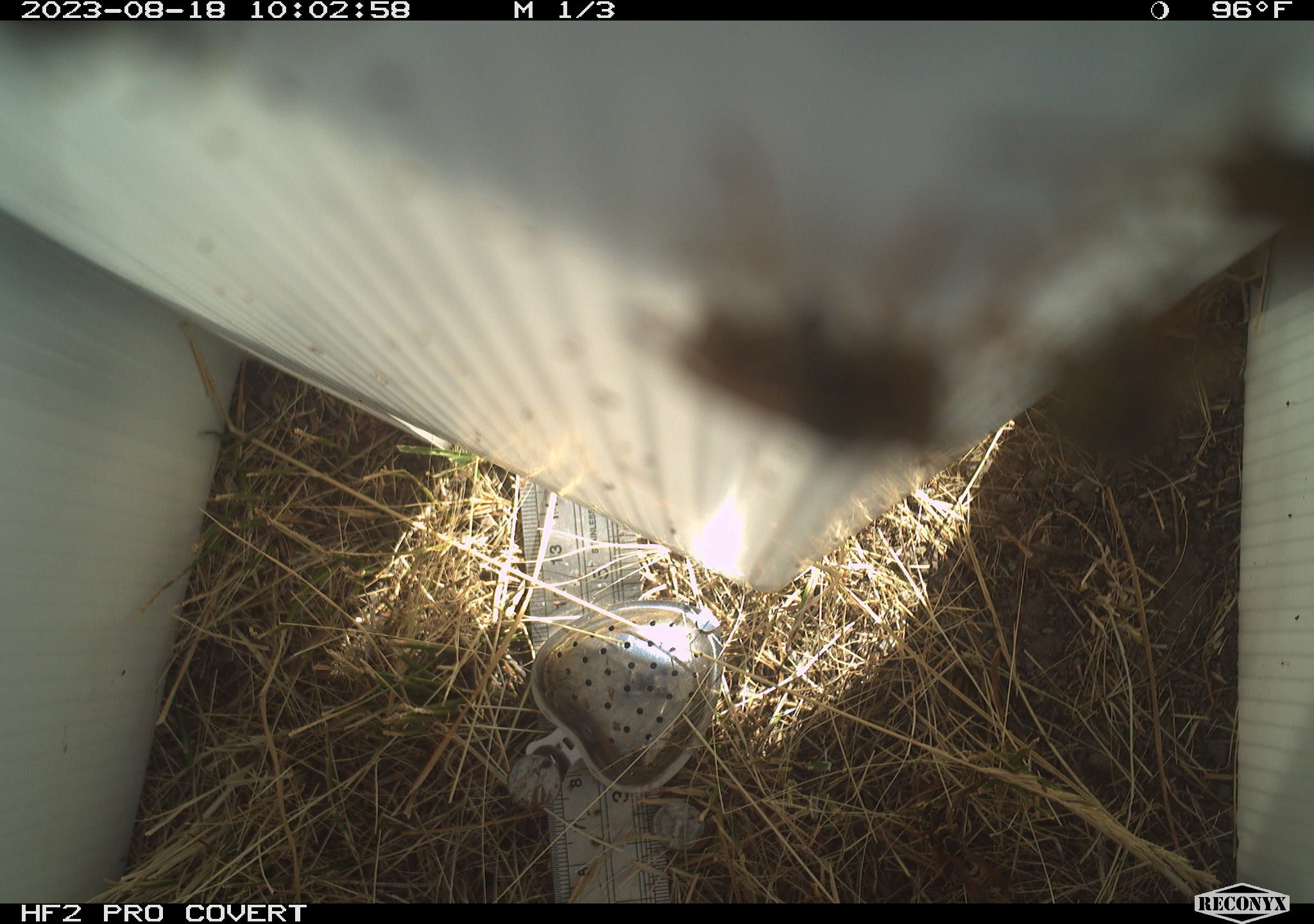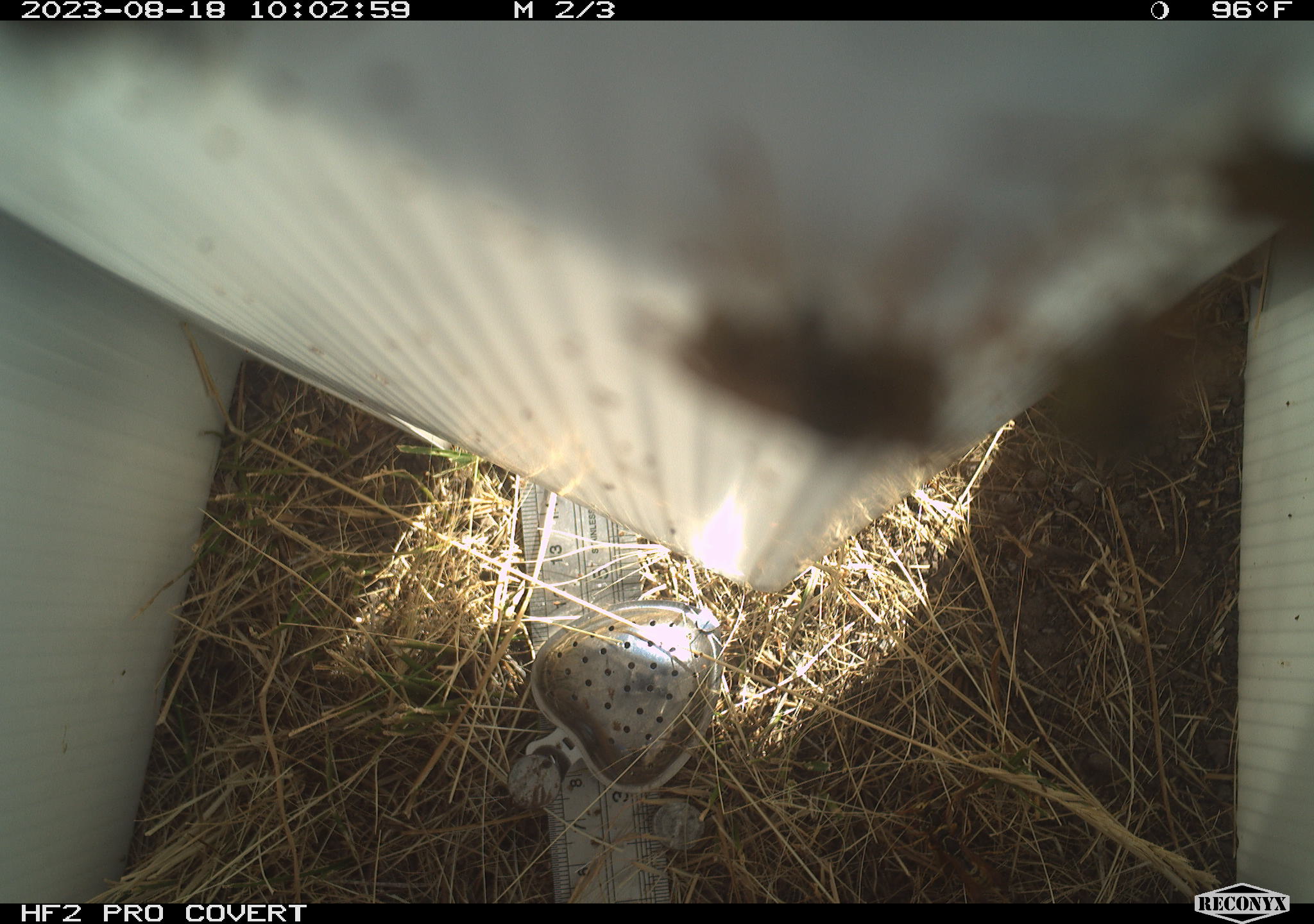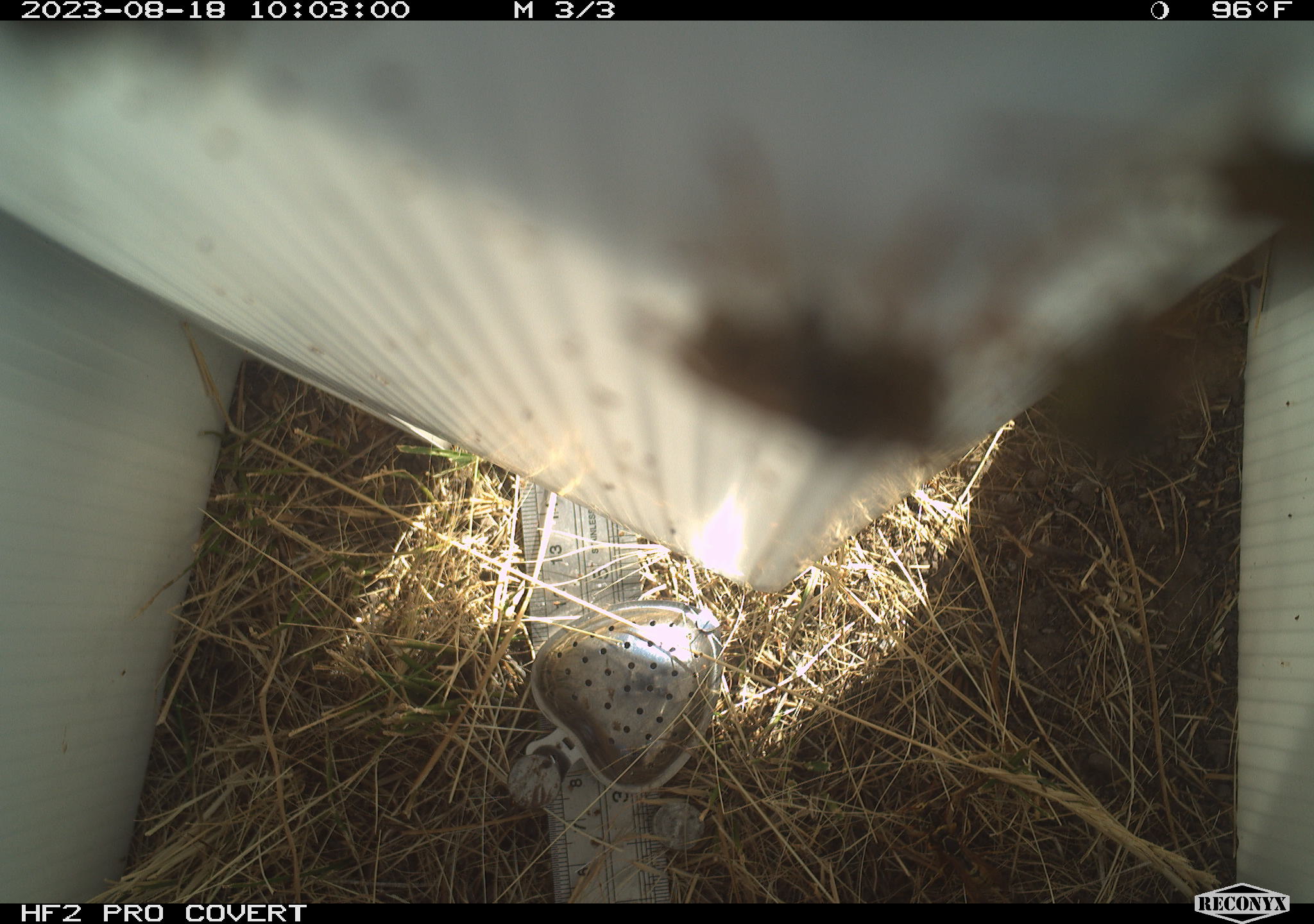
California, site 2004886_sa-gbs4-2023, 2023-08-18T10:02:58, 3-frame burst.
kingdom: Animalia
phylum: Arthropoda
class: Insecta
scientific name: Insecta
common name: insect